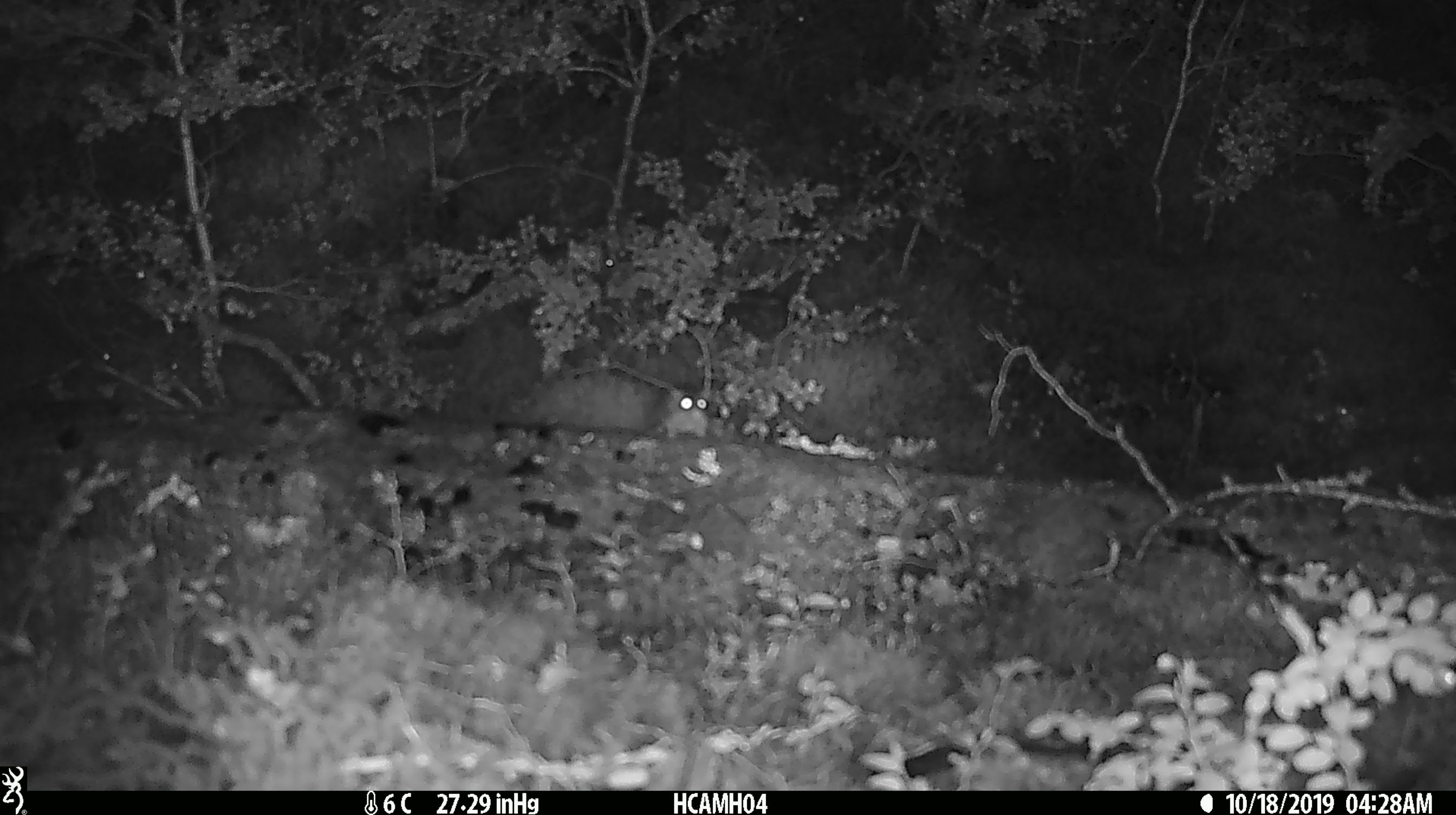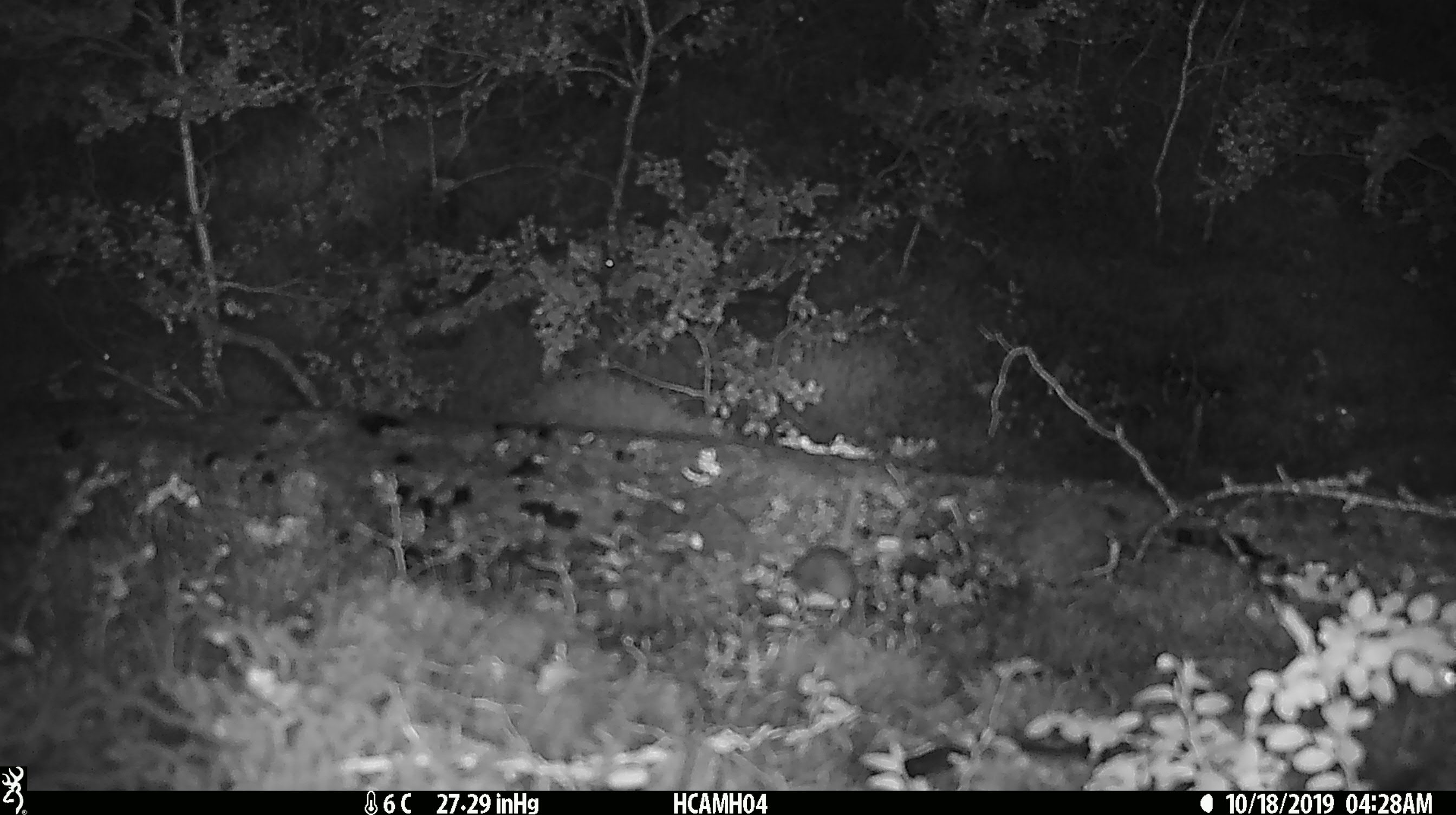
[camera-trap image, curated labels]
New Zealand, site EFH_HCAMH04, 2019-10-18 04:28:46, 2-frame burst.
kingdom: Animalia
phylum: Chordata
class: Mammalia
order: Rodentia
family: Muridae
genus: Mus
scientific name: Mus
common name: mouse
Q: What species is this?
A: Mouse (Mus).